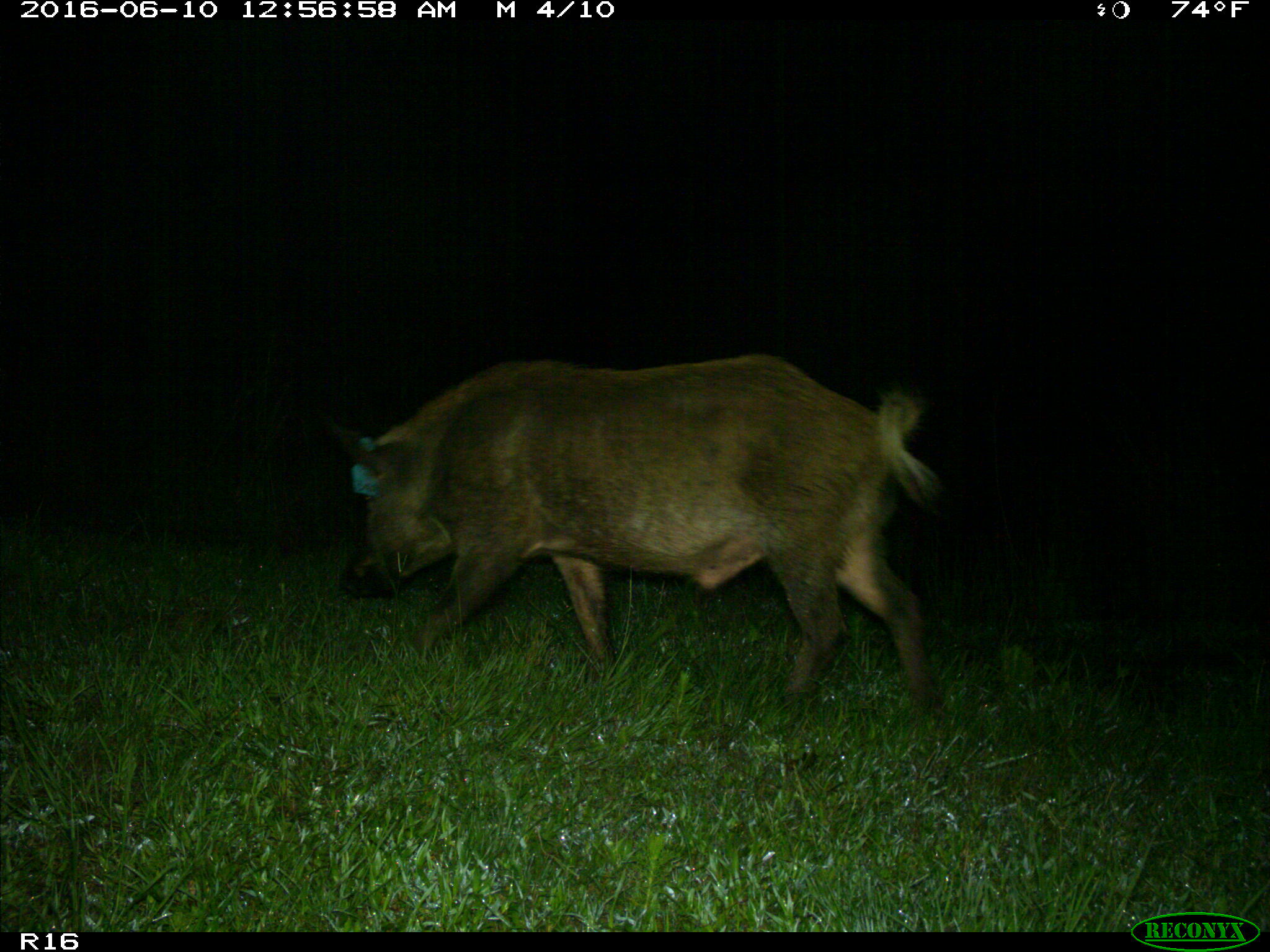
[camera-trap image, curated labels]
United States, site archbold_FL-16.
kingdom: Animalia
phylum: Chordata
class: Mammalia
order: Artiodactyla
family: Suidae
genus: Sus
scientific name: Sus scrofa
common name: wild boar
Sus scrofa (wild boar).